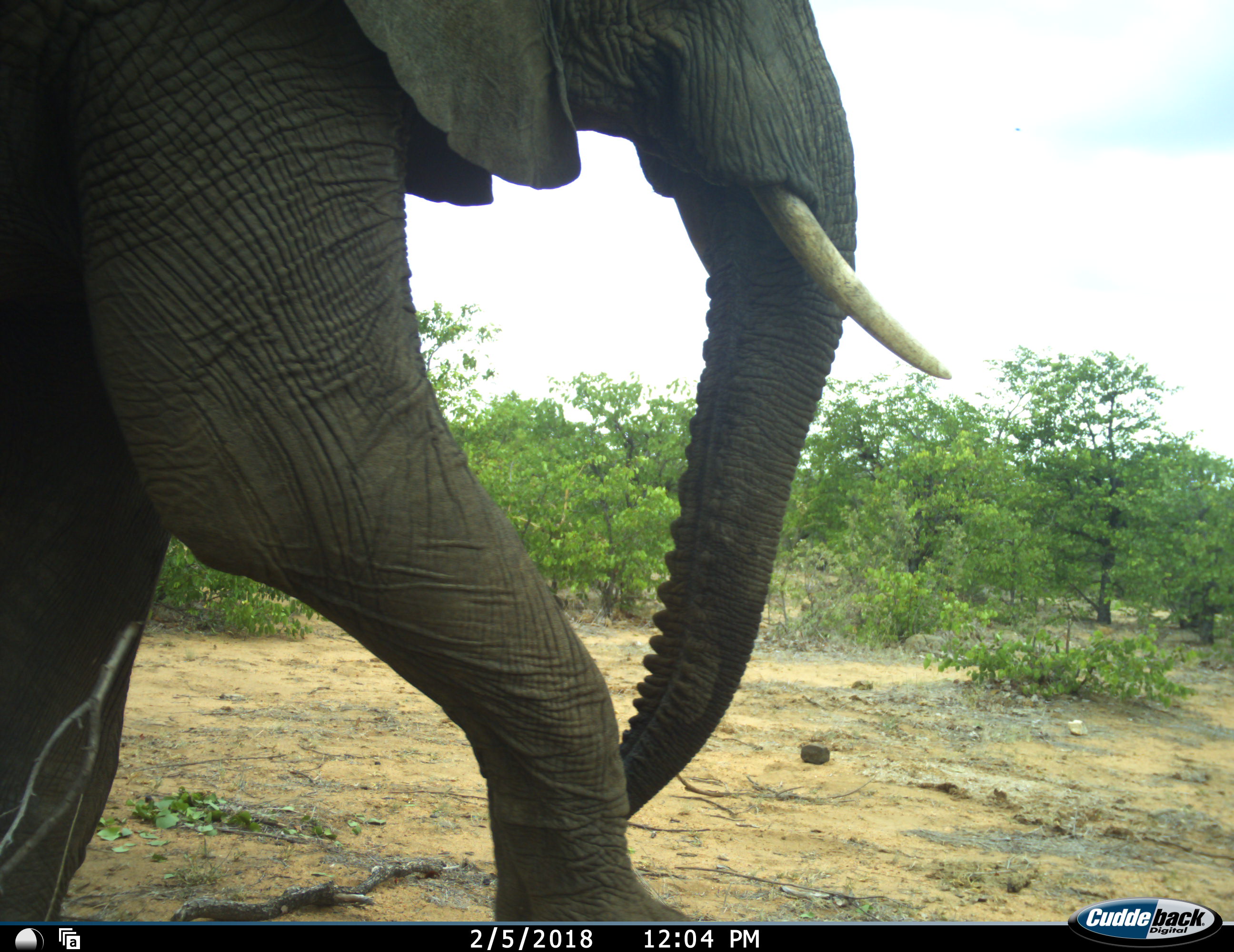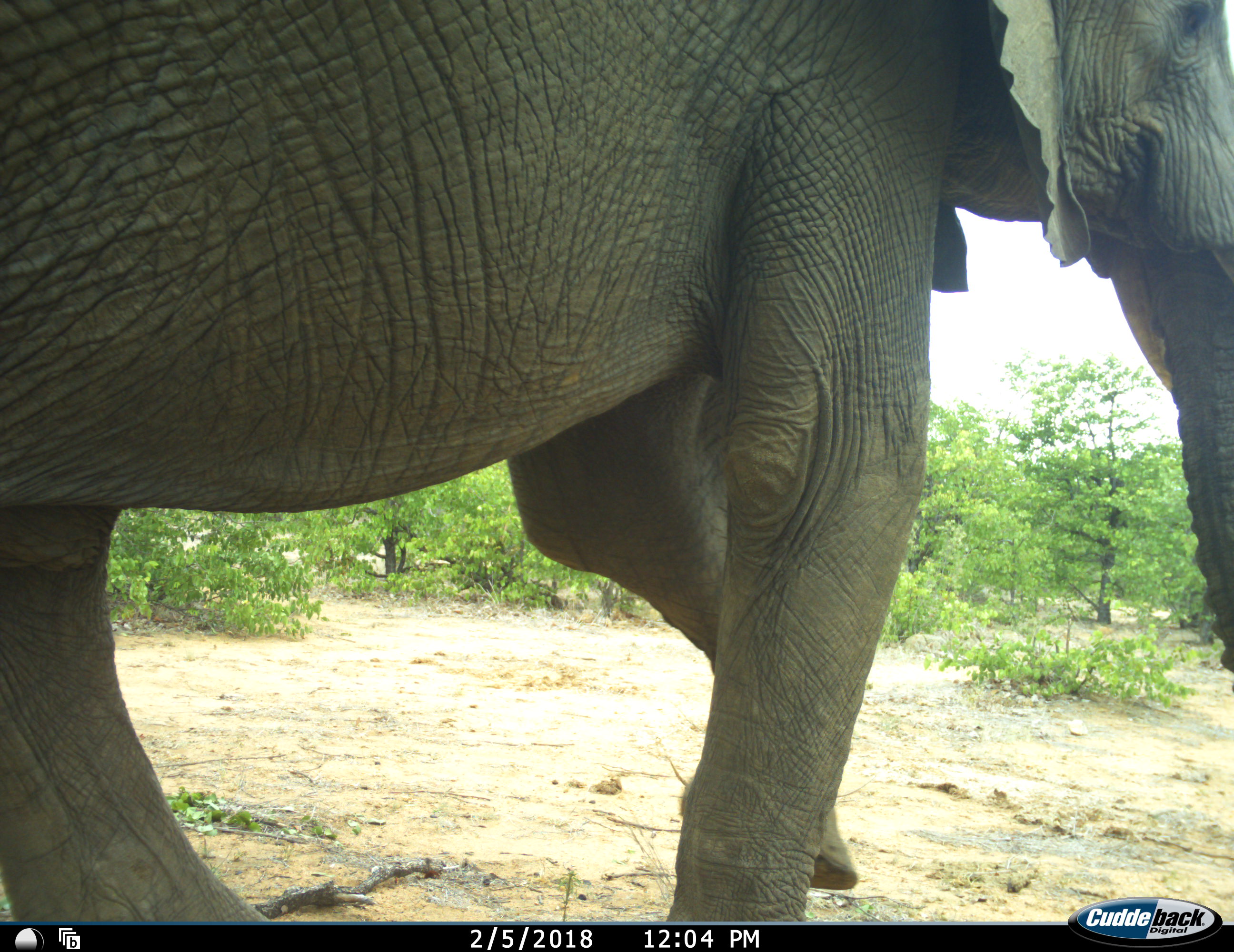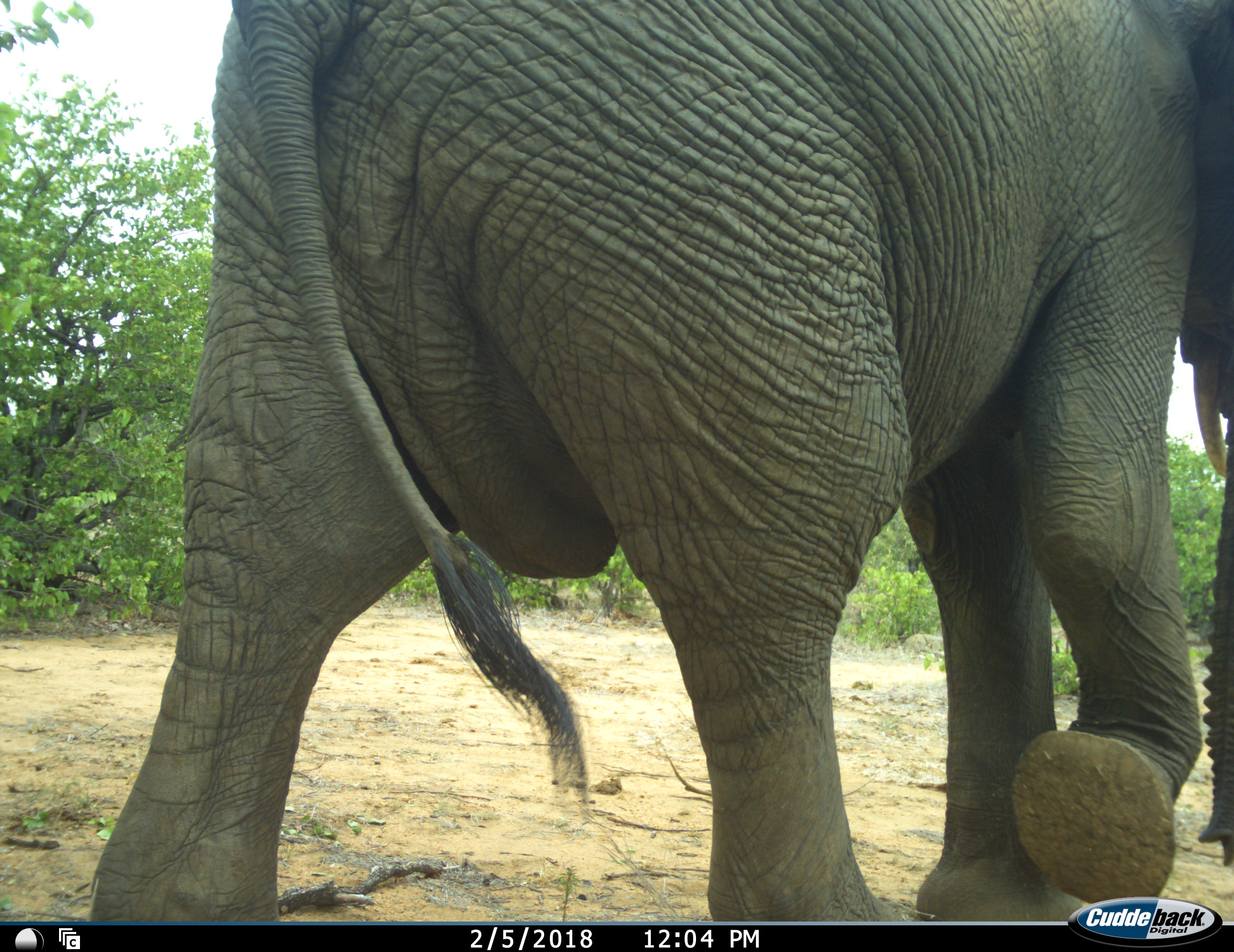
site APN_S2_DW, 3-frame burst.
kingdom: Animalia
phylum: Chordata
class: Mammalia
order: Proboscidea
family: Elephantidae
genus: Loxodonta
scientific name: Loxodonta africana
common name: african bush elephant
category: elephant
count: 1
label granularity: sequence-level